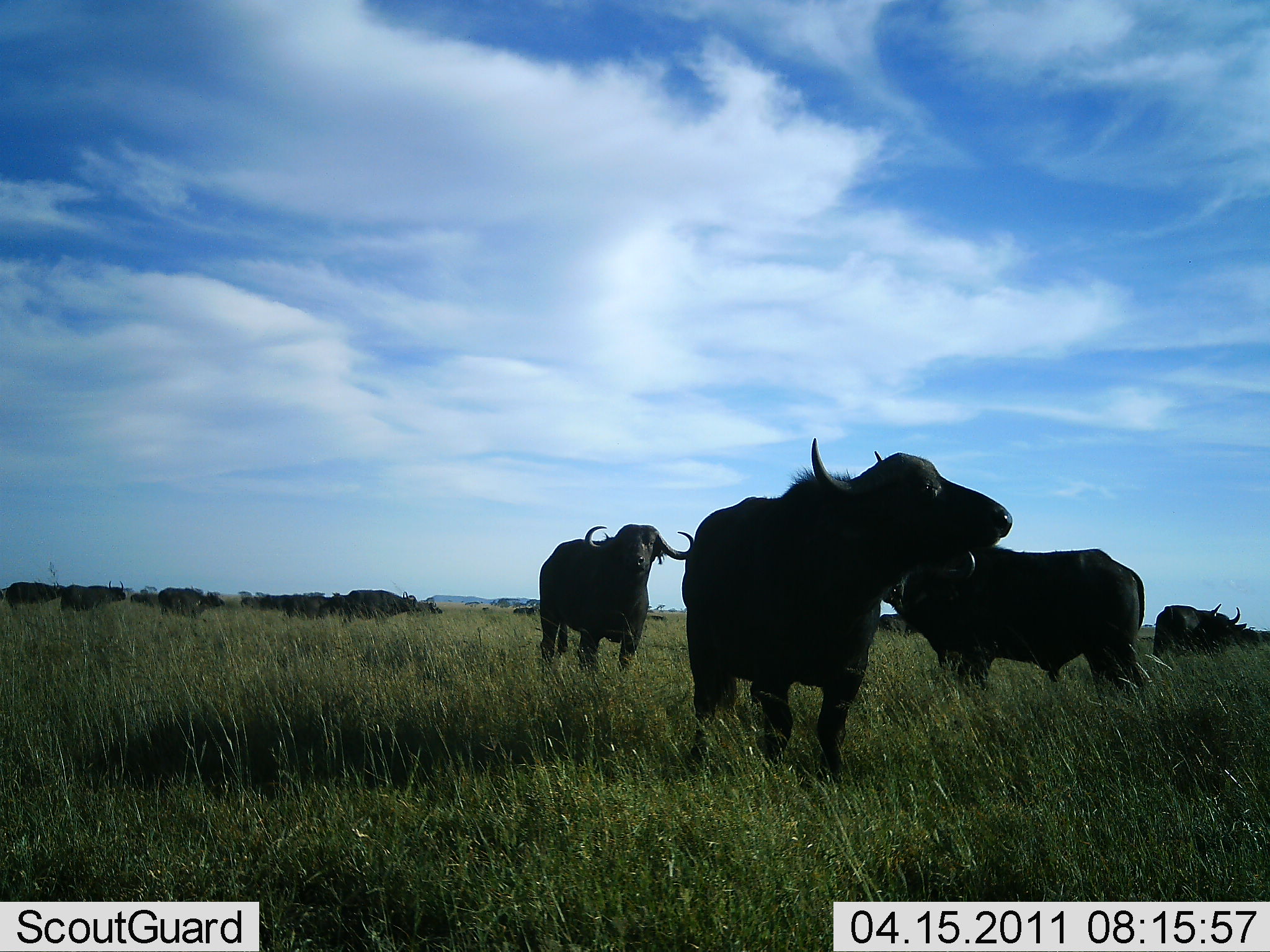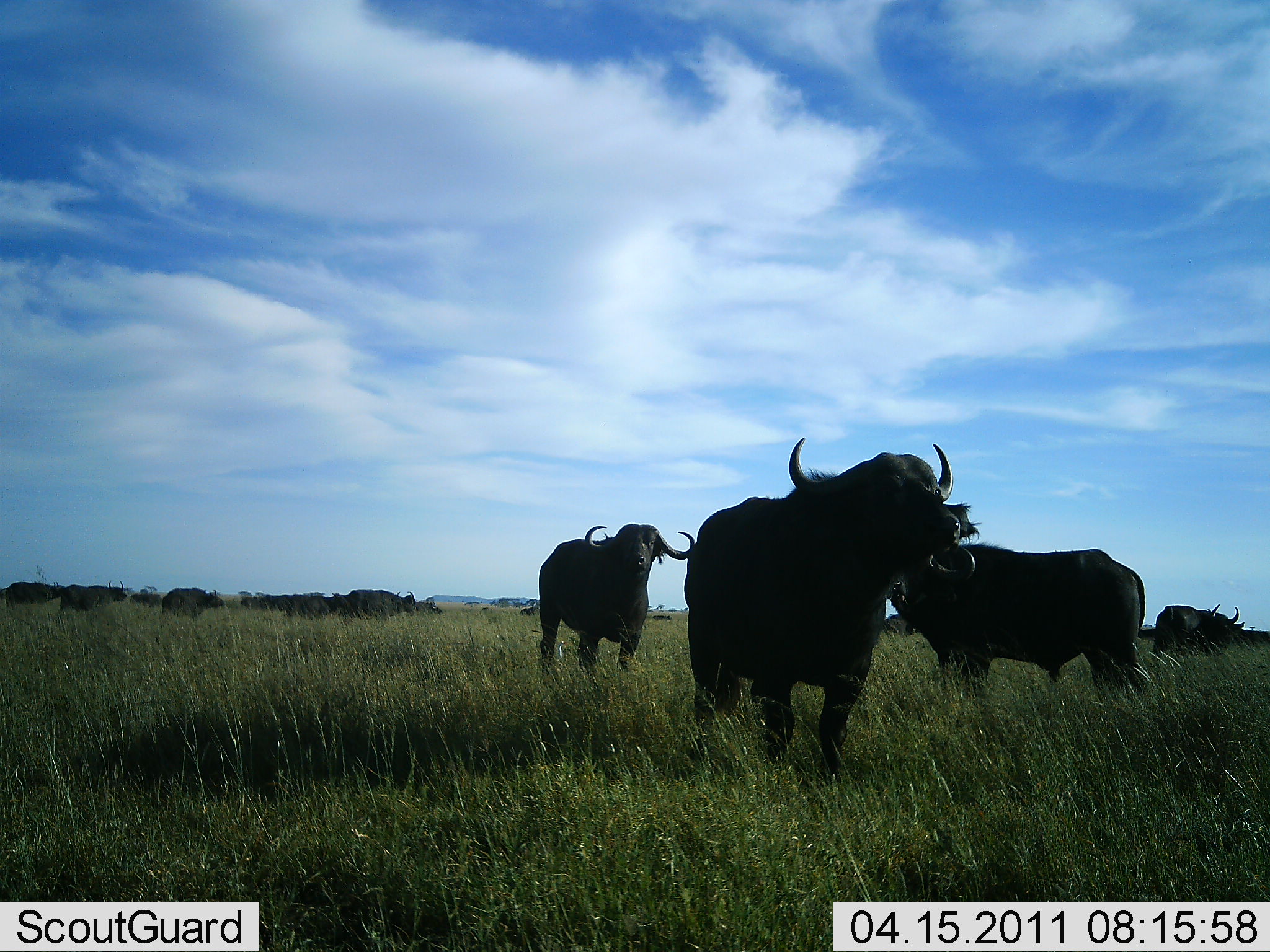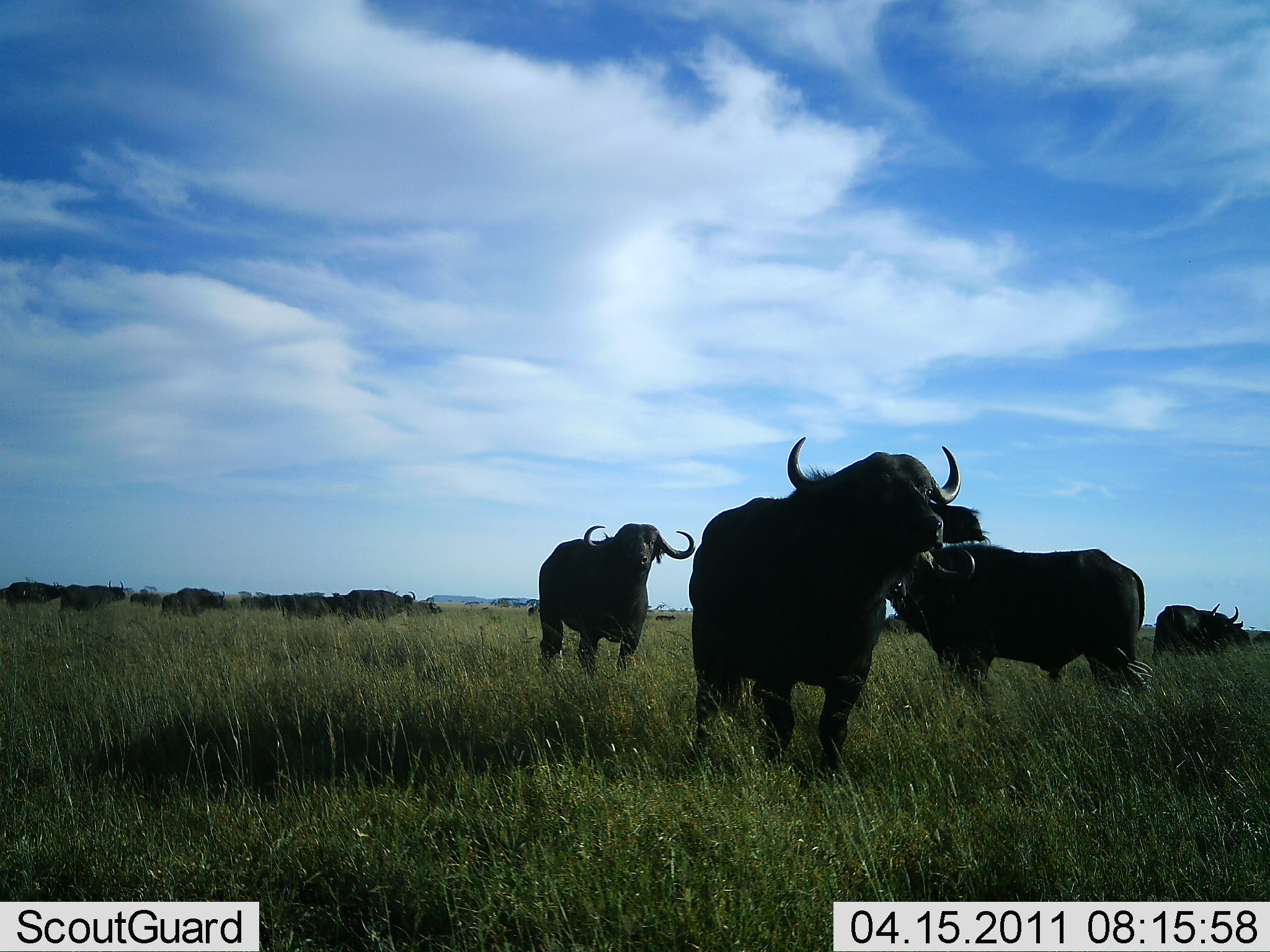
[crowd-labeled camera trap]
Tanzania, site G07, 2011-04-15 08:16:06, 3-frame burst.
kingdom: Animalia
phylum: Chordata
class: Mammalia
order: Artiodactyla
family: Bovidae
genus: Syncerus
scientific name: Syncerus caffer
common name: cape buffalo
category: buffalo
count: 11-50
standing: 87%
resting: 0%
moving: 13%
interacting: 7%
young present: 0%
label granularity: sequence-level